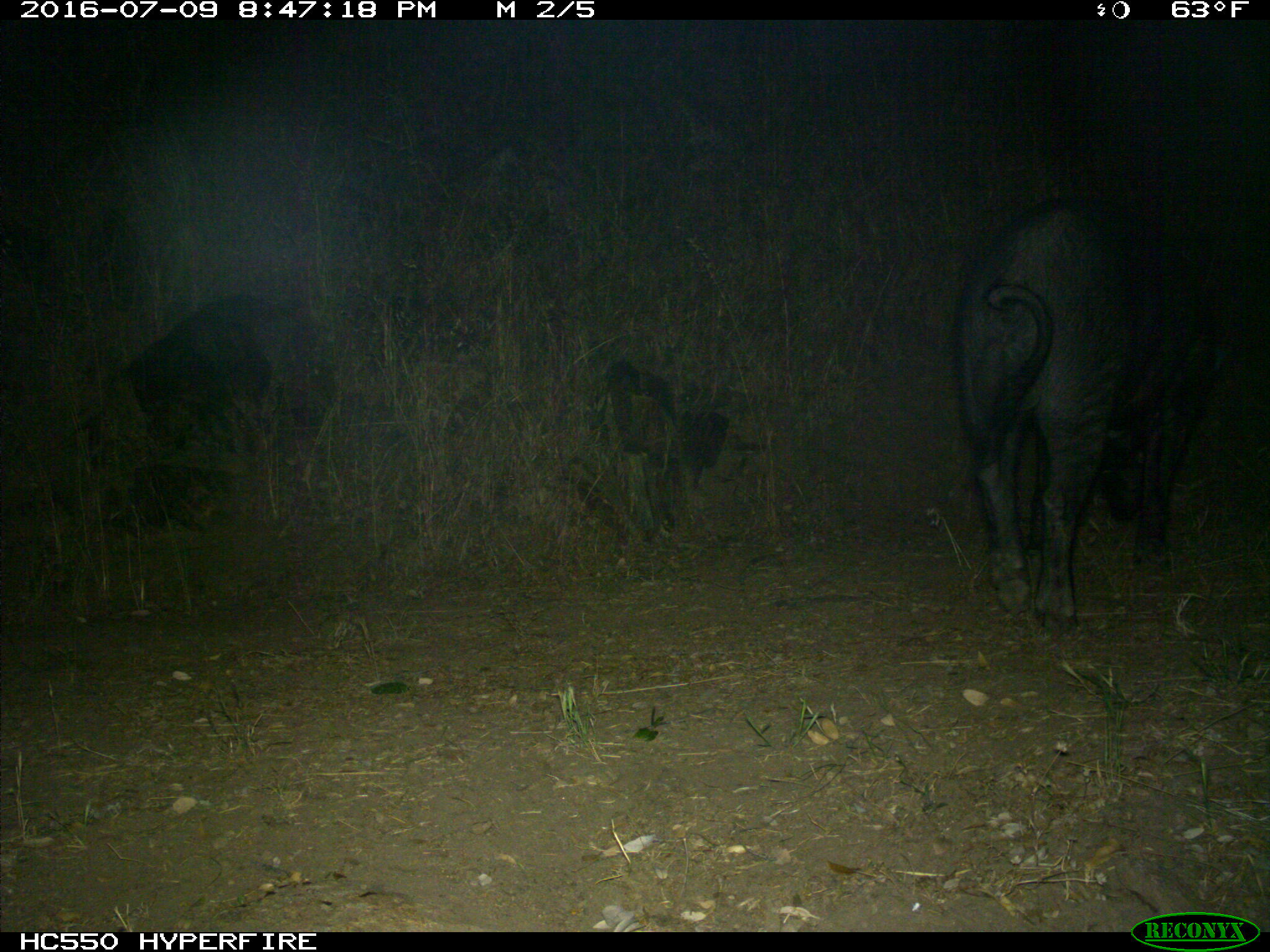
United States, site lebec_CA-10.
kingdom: Animalia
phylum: Chordata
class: Mammalia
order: Artiodactyla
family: Suidae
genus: Sus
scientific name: Sus scrofa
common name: wild boar